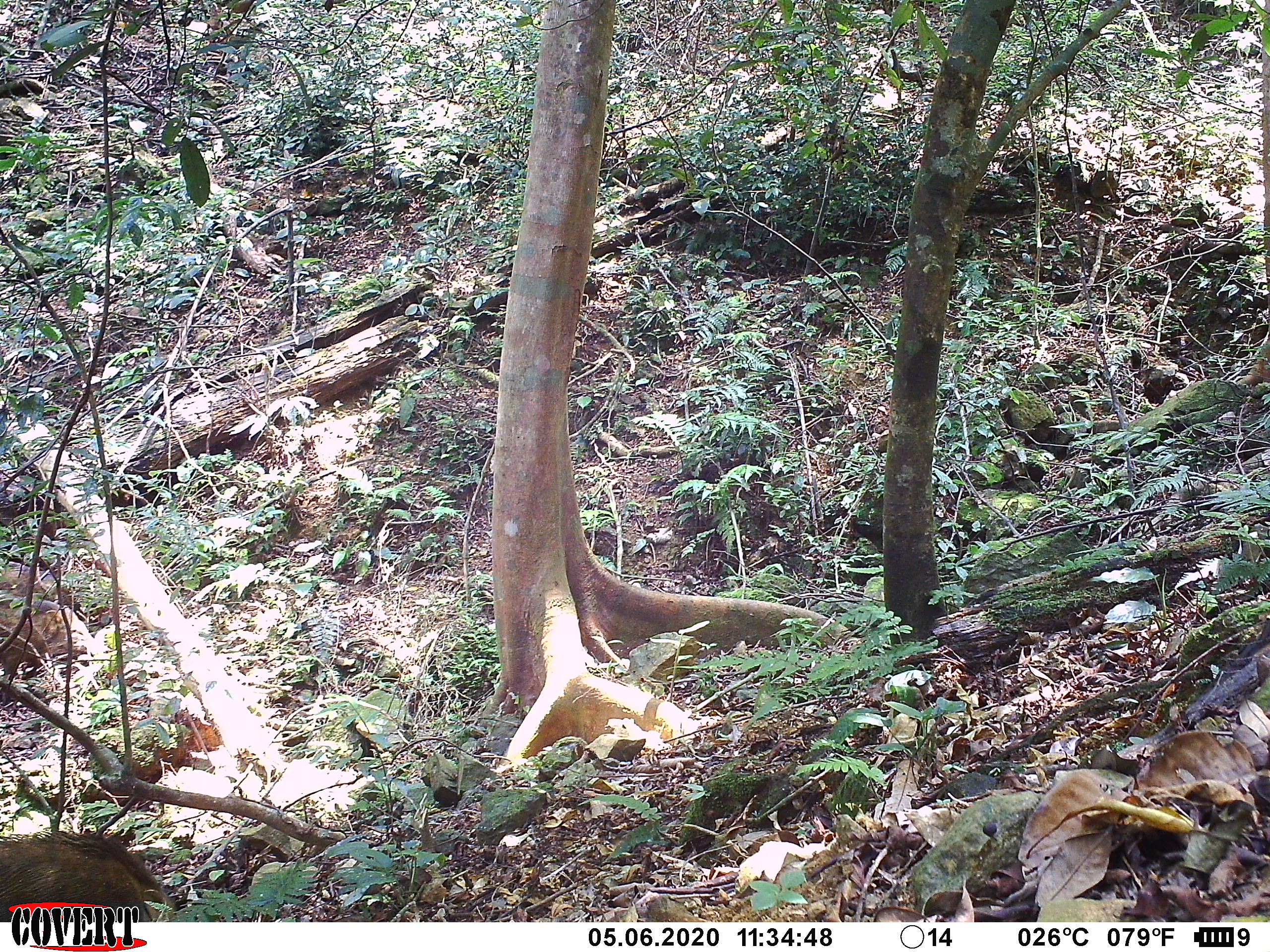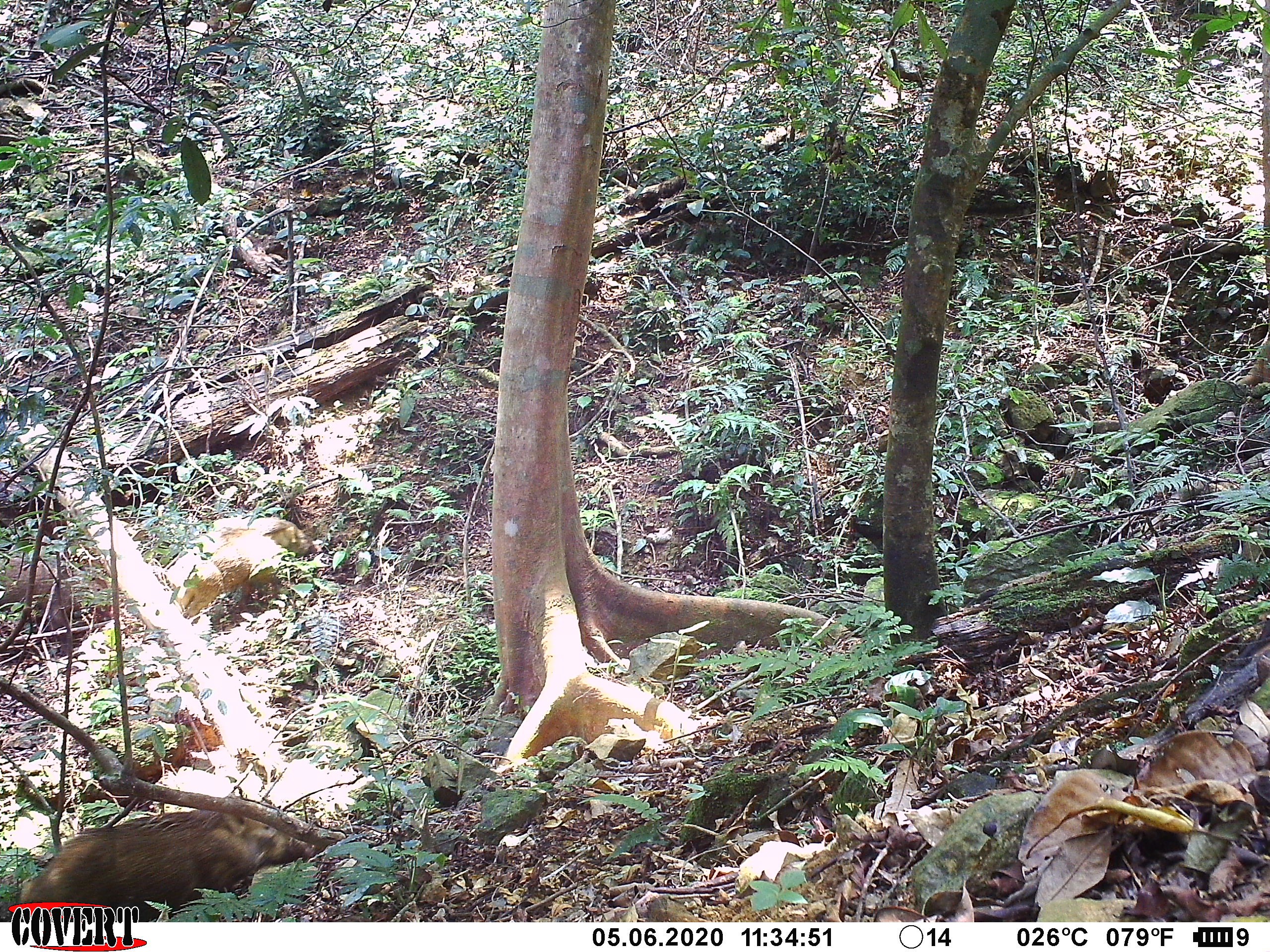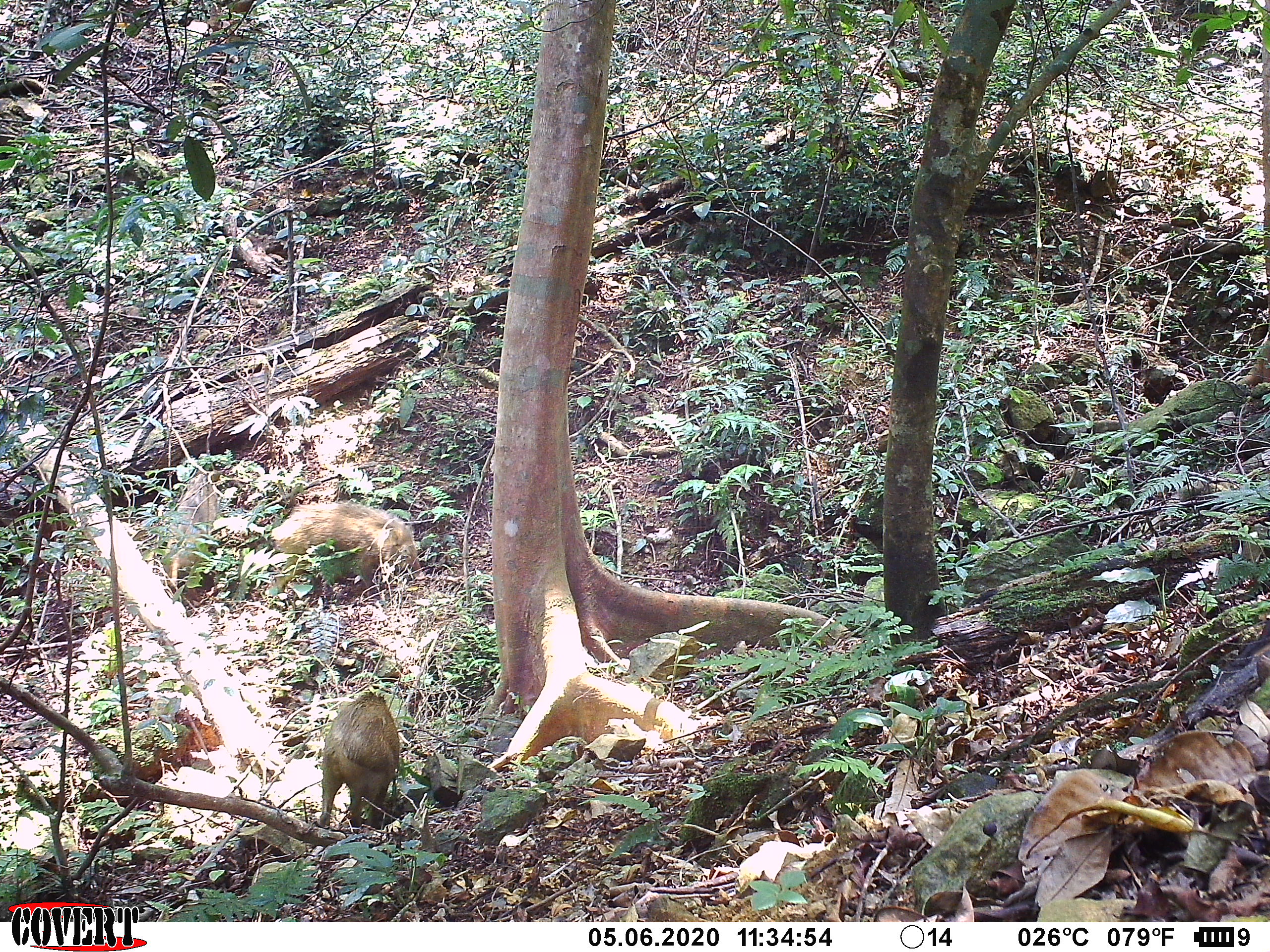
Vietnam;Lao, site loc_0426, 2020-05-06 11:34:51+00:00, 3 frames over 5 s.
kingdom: Animalia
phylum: Chordata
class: Mammalia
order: Artiodactyla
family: Suidae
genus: Sus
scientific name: Sus scrofa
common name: eurasian wild pig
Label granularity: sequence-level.